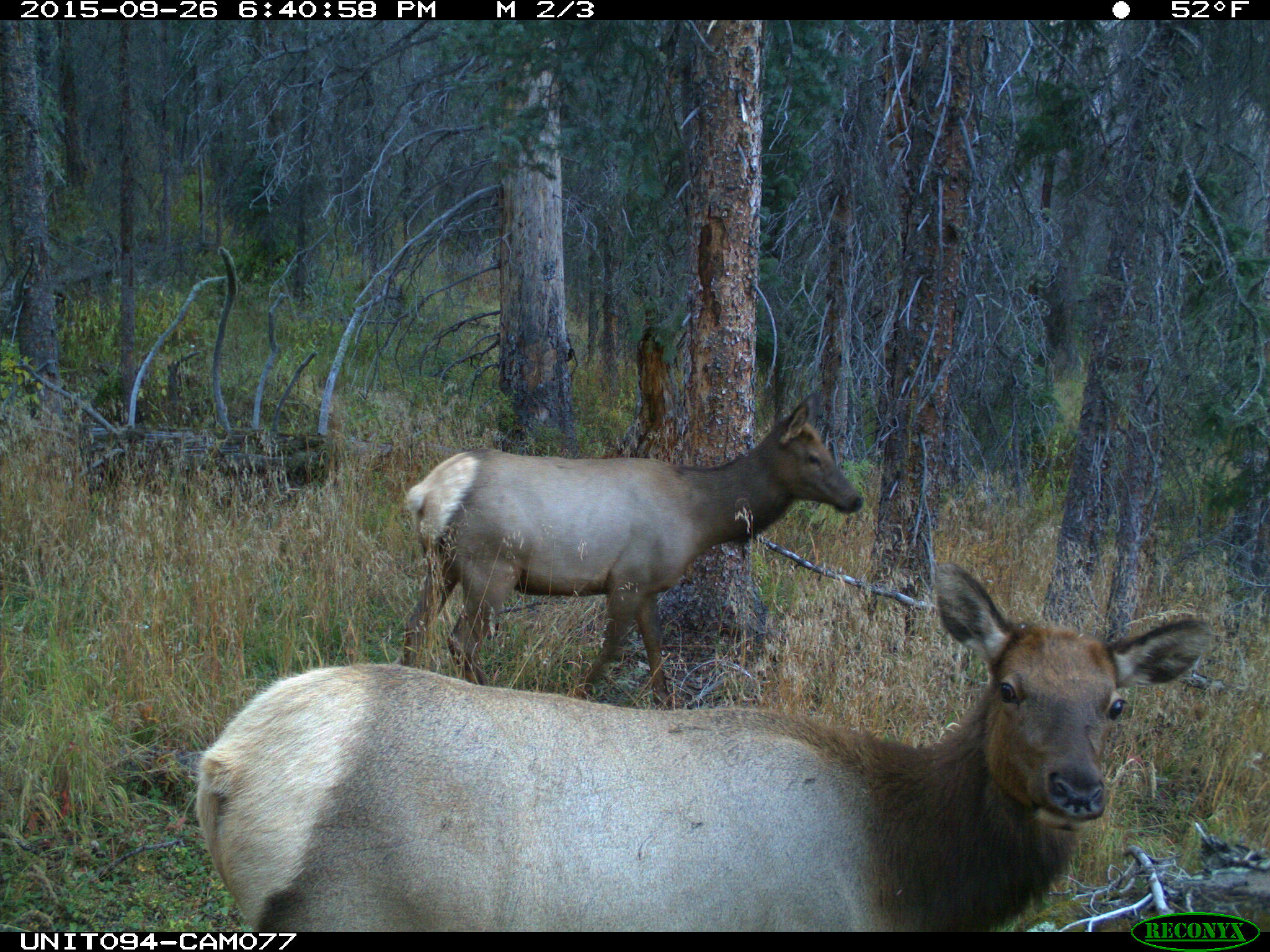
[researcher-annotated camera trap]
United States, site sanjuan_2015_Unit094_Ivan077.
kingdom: Animalia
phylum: Chordata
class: Mammalia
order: Artiodactyla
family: Cervidae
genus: Cervus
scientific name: Cervus elaphus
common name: red deer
Cervus elaphus (red deer).